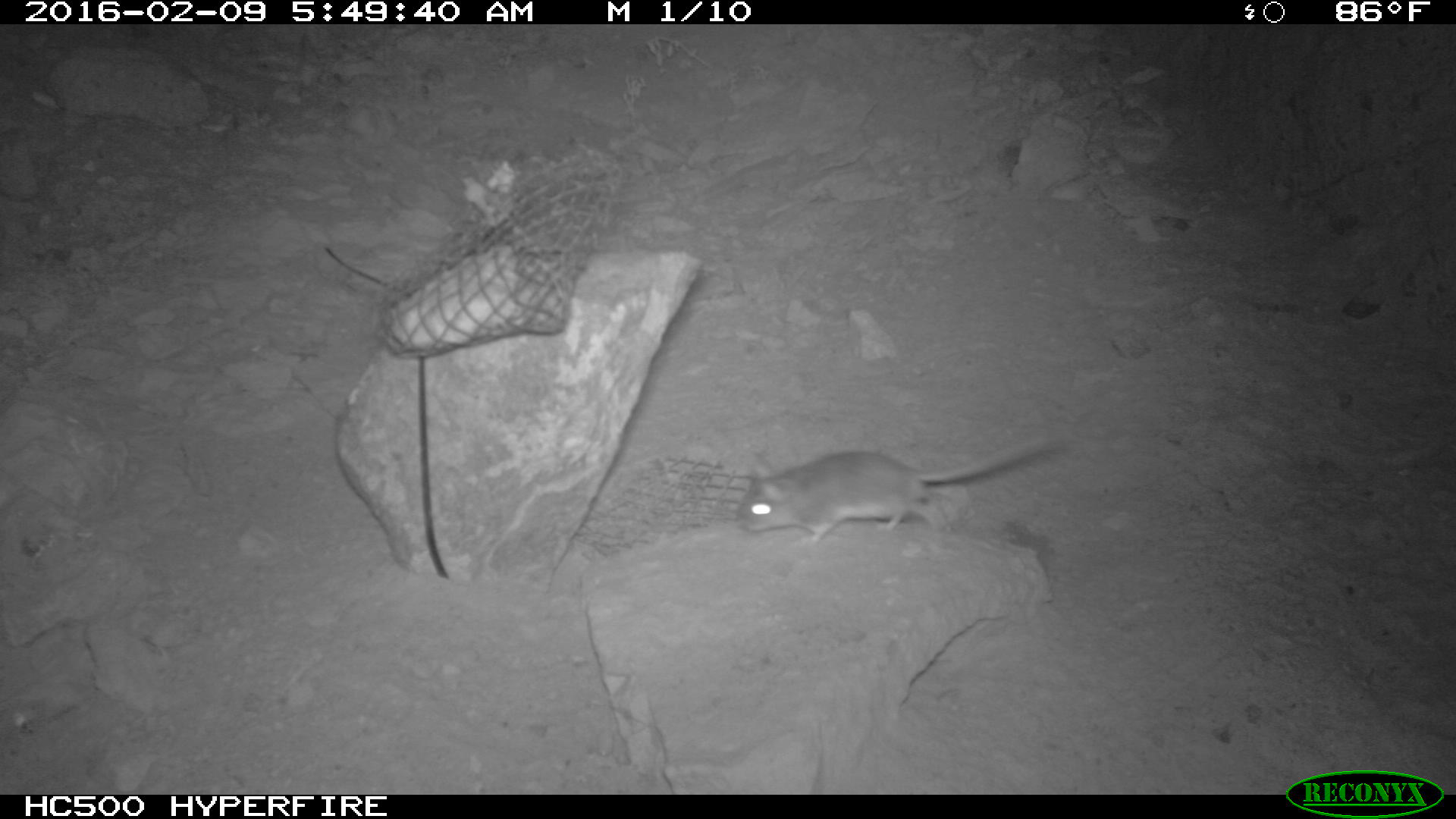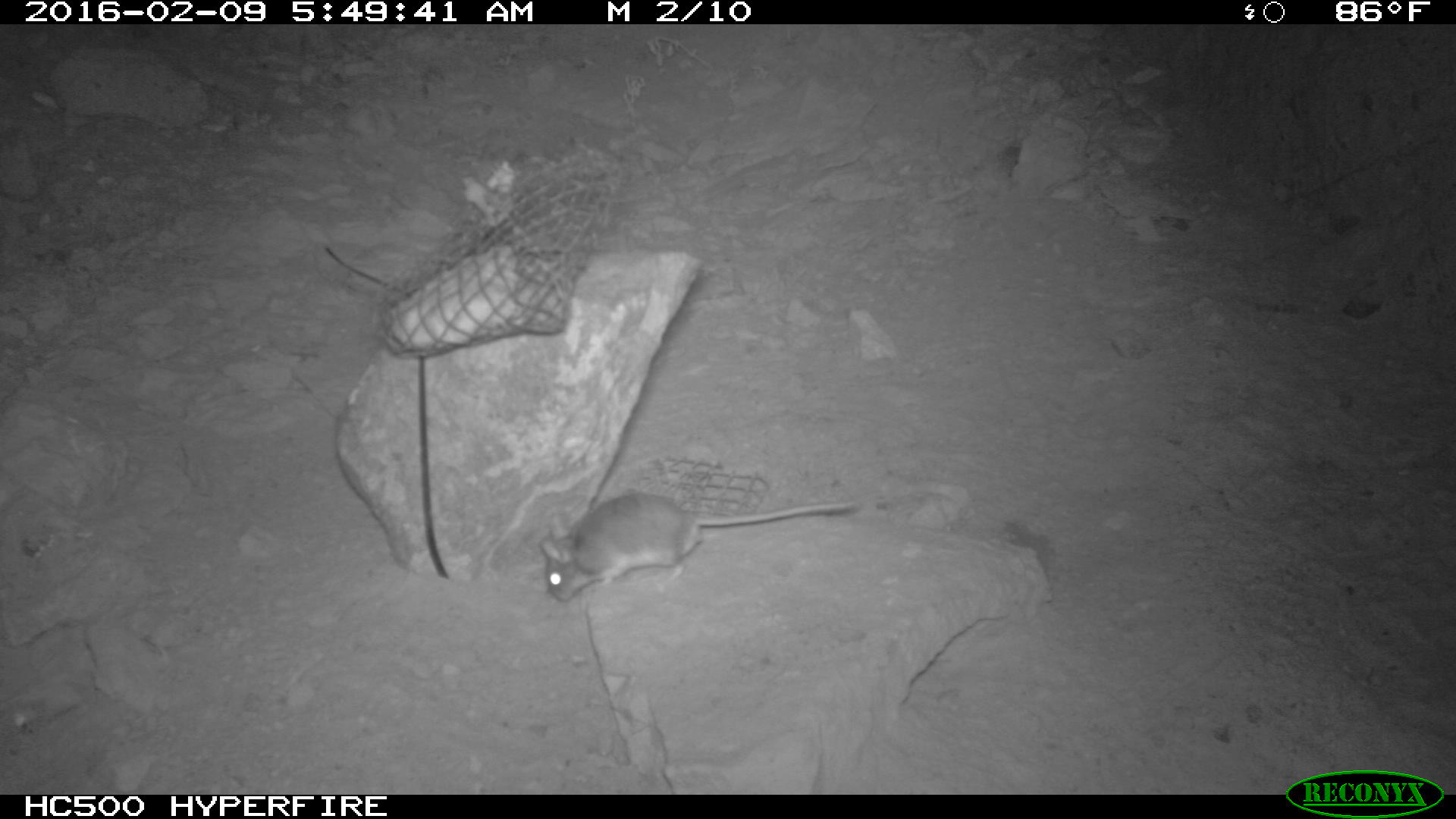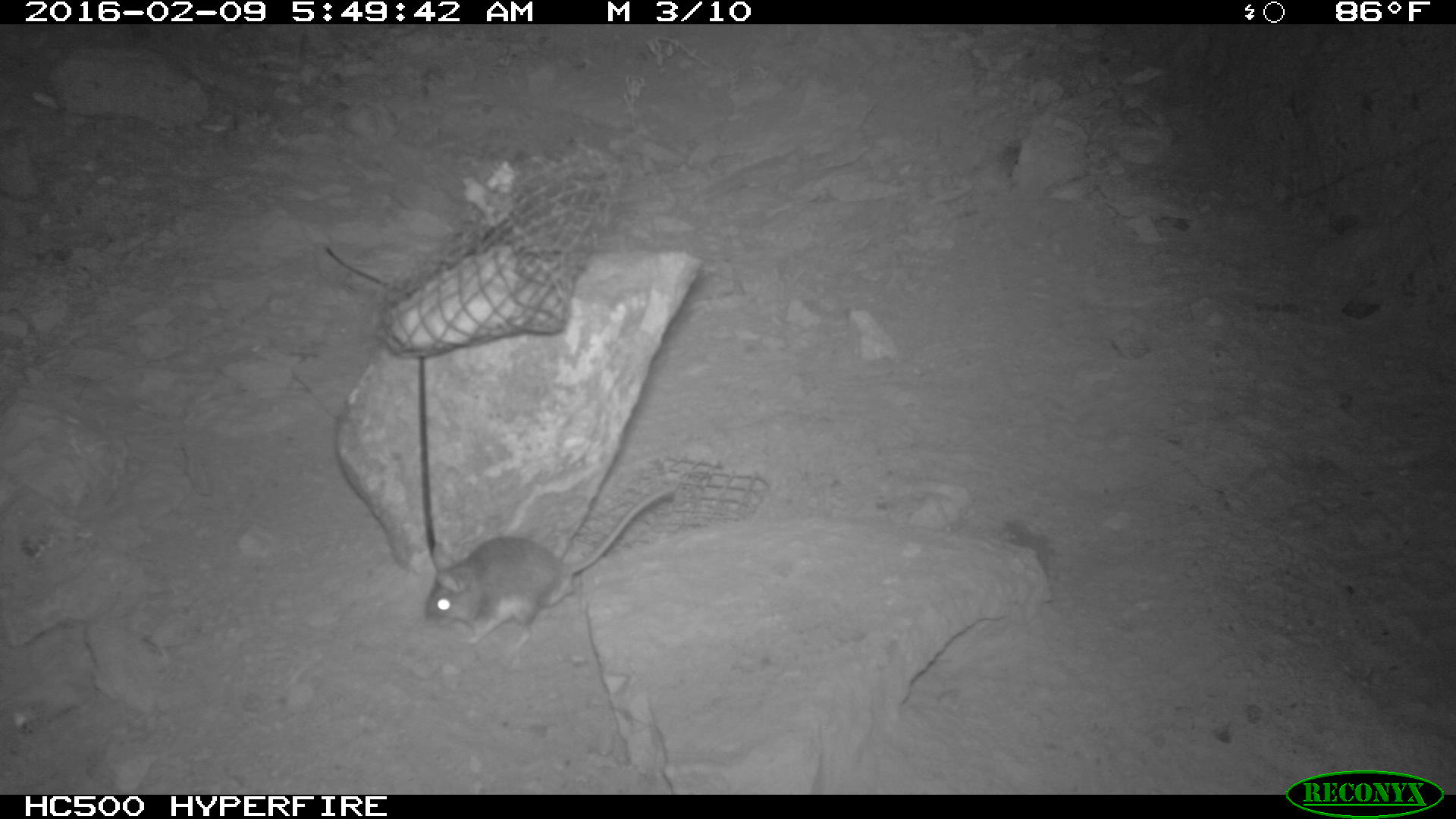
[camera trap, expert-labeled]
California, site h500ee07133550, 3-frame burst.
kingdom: Animalia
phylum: Chordata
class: Mammalia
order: Rodentia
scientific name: Rodentia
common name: rodent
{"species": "rodent (Rodentia)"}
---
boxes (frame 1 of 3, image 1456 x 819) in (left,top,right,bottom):
rodent: (734,427,1059,548)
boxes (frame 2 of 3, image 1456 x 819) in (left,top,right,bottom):
rodent: (540,488,855,601)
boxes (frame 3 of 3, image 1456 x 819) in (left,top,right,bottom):
rodent: (419,485,672,661)